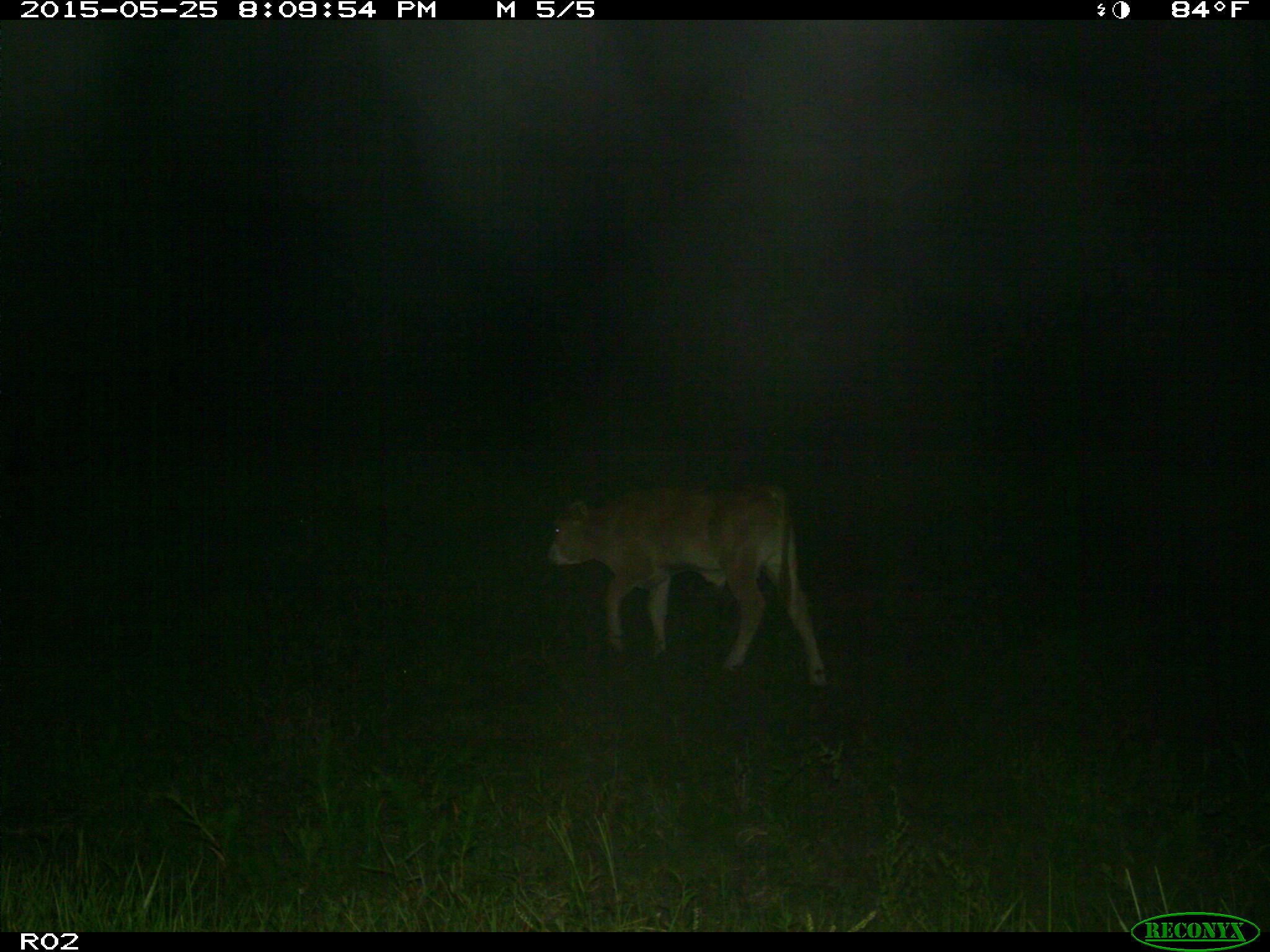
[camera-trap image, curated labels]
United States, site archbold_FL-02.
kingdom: Animalia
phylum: Chordata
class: Mammalia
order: Artiodactyla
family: Bovidae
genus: Bos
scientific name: Bos taurus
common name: domestic cow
Bos taurus (domestic cow).